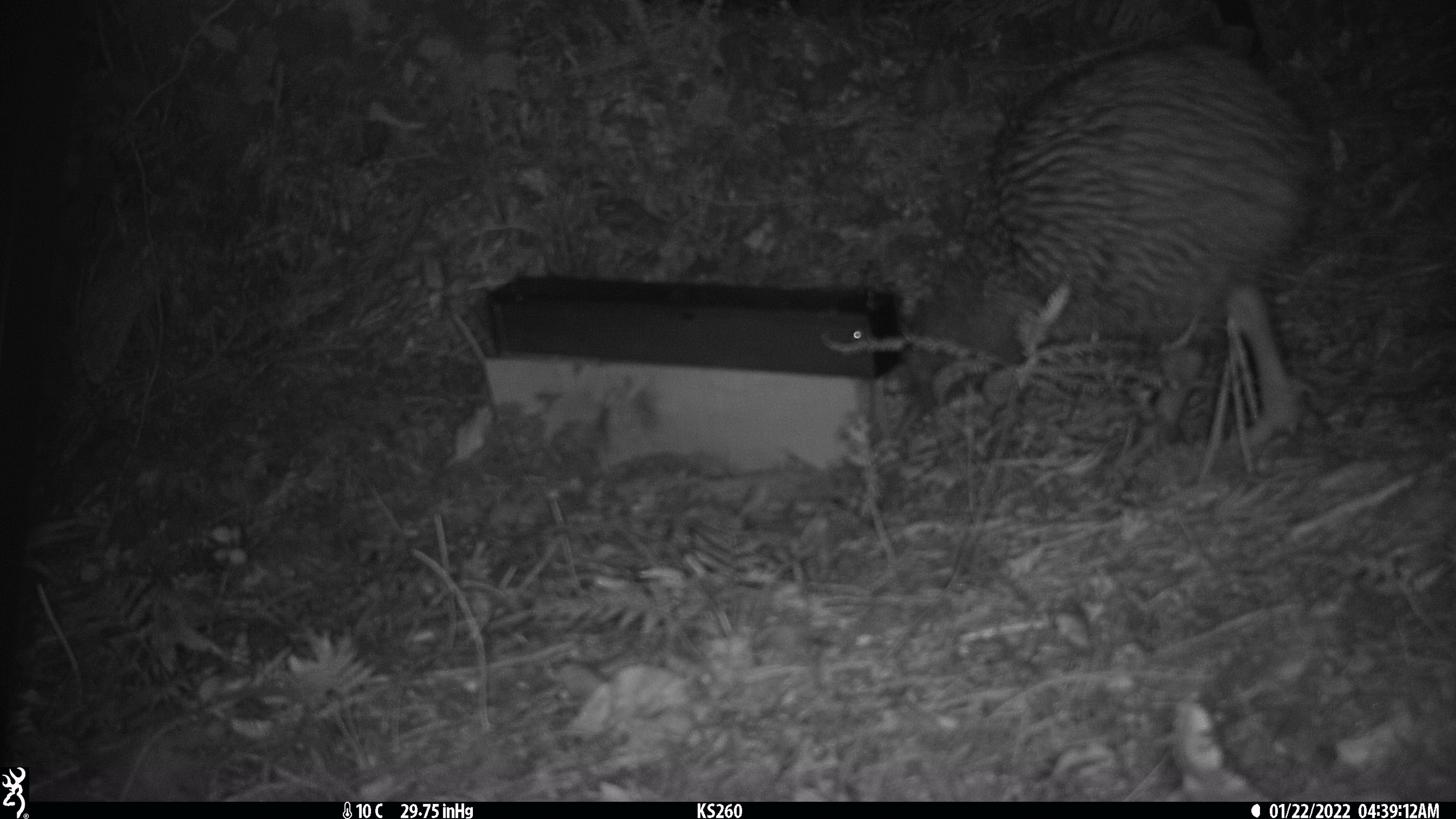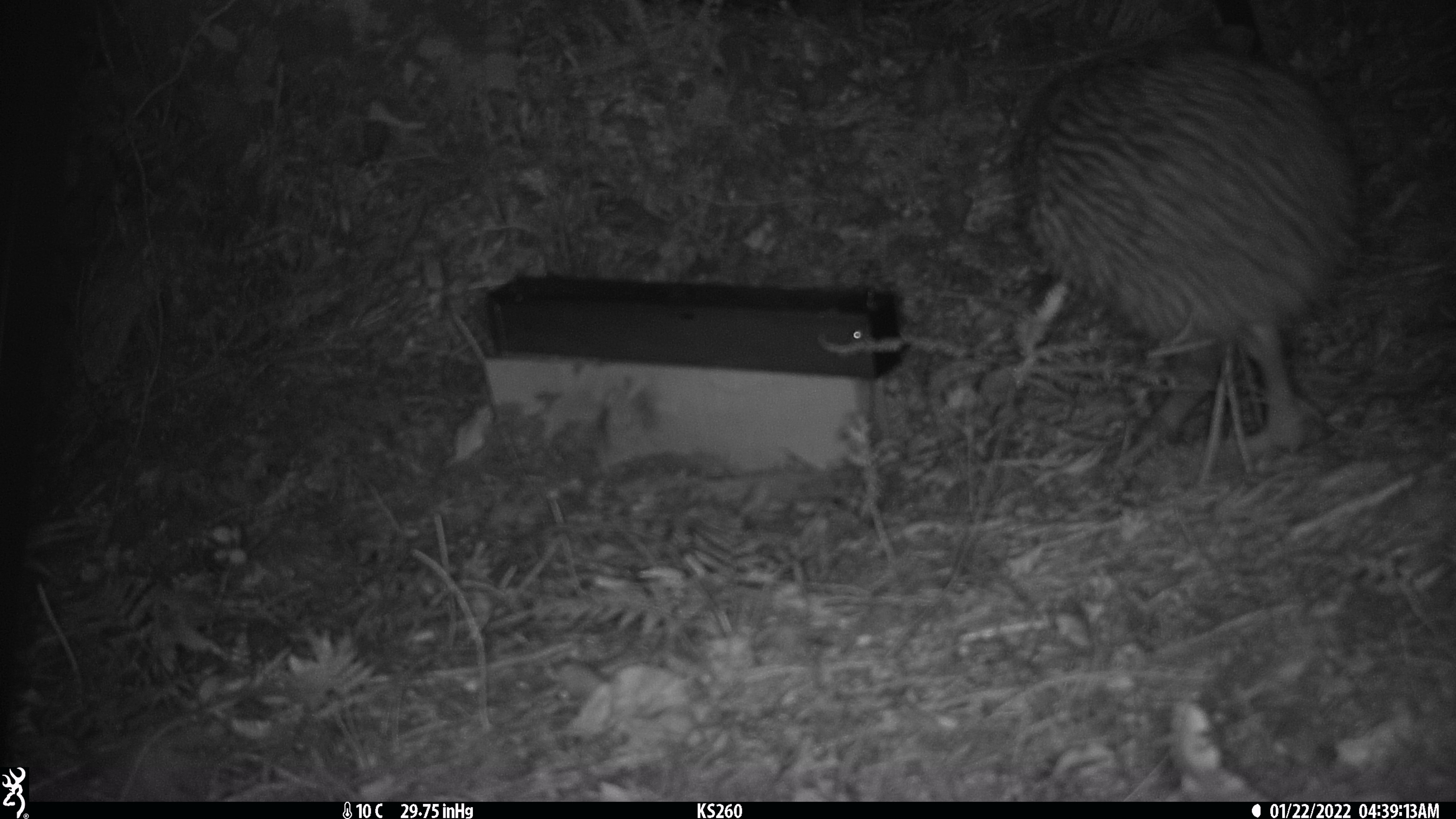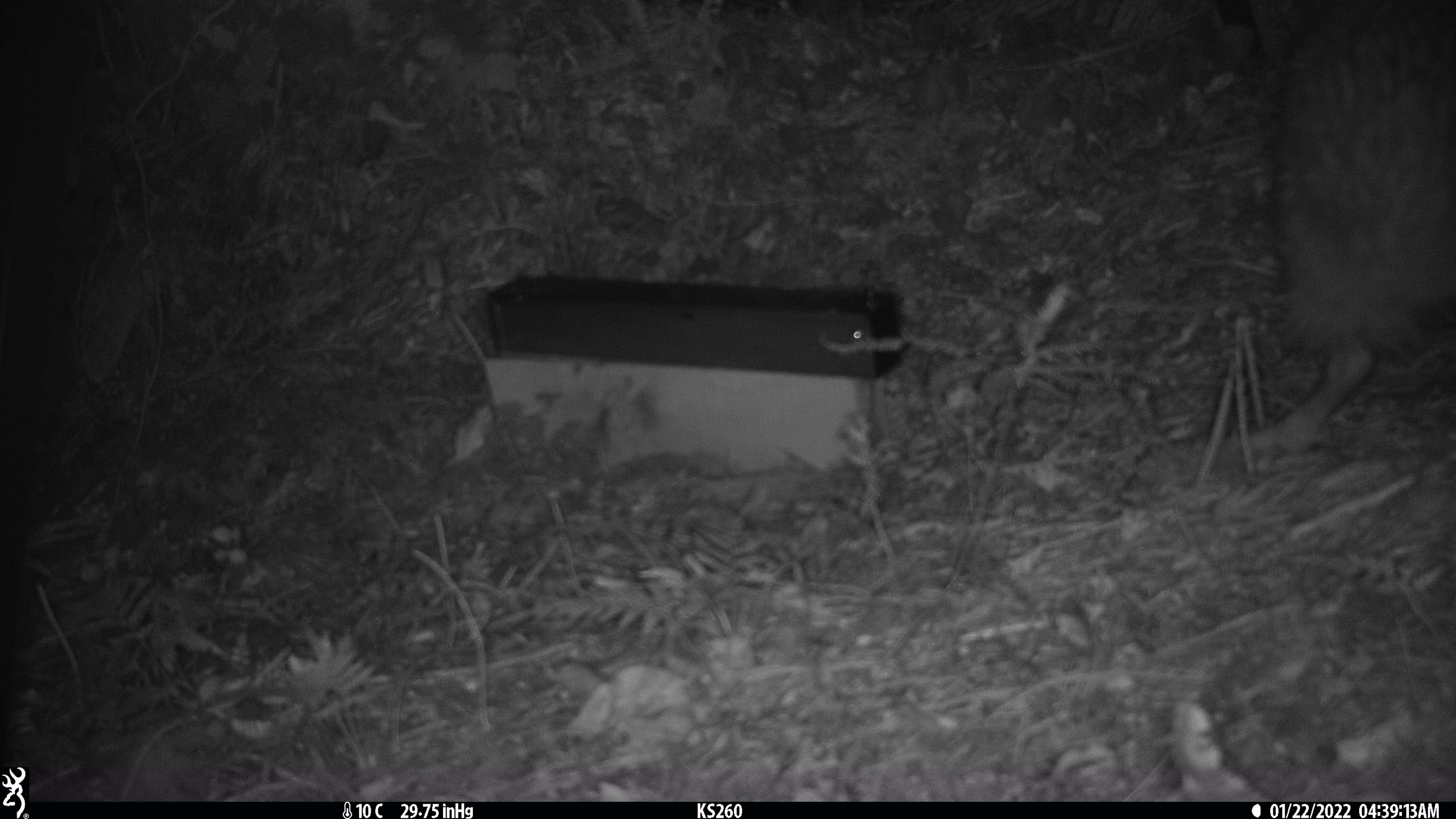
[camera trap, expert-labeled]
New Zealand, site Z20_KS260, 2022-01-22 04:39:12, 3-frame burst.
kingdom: Animalia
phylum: Chordata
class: Aves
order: Apterygiformes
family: Apterygidae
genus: Apteryx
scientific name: Apteryx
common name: kiwi